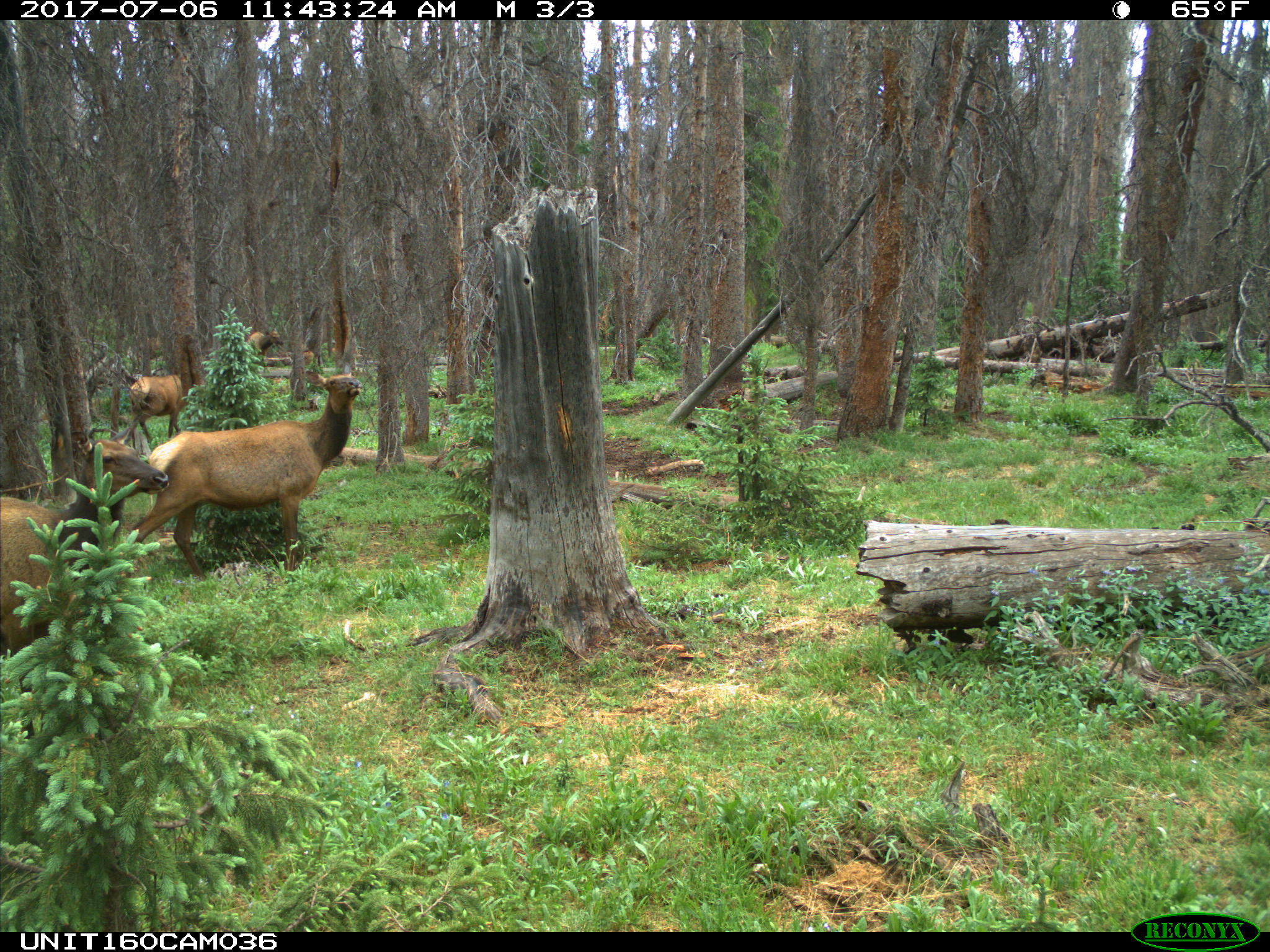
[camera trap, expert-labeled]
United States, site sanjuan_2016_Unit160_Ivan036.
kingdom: Animalia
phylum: Chordata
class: Mammalia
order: Artiodactyla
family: Cervidae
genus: Cervus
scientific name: Cervus elaphus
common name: red deer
Cervus elaphus (red deer).